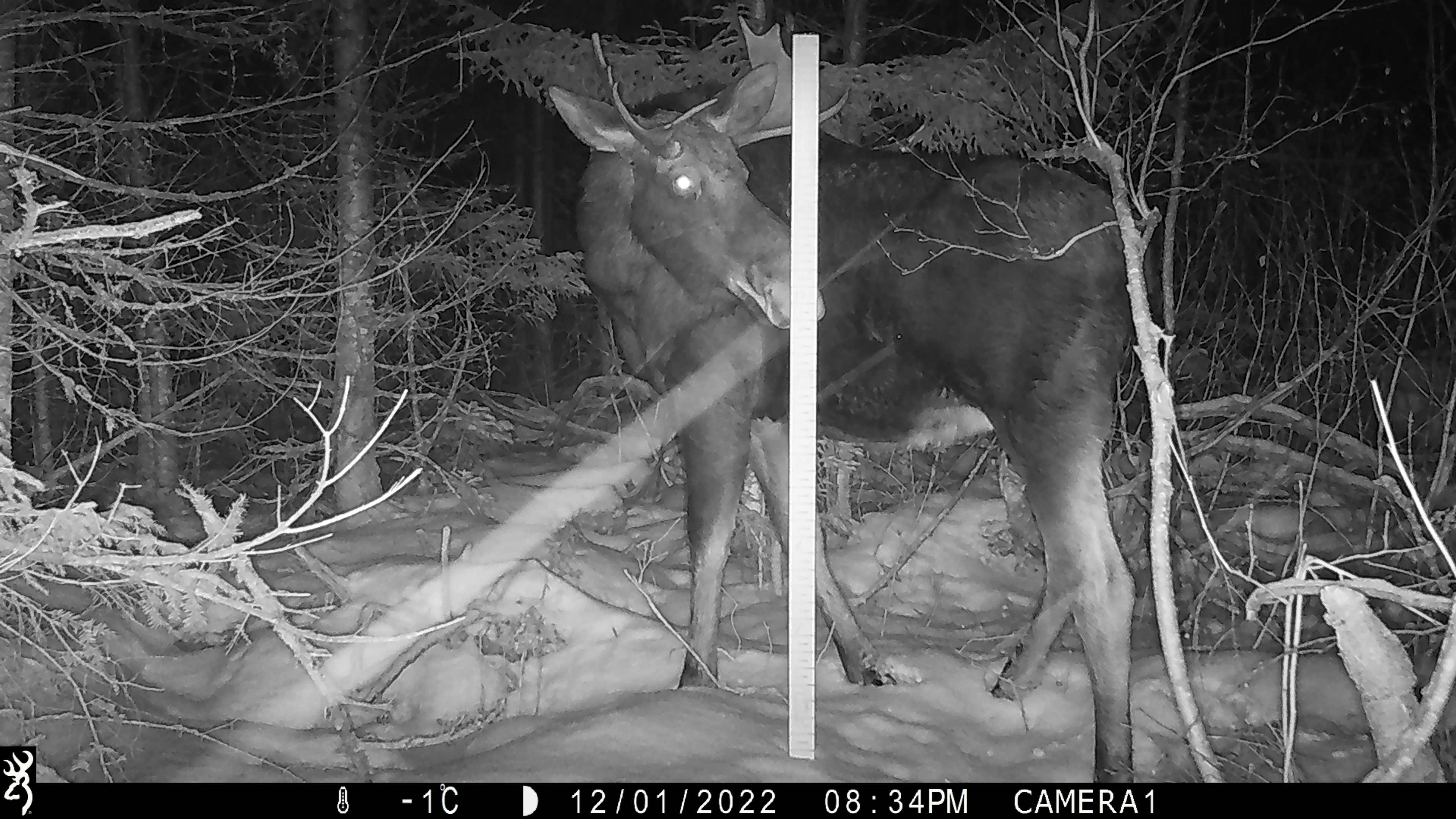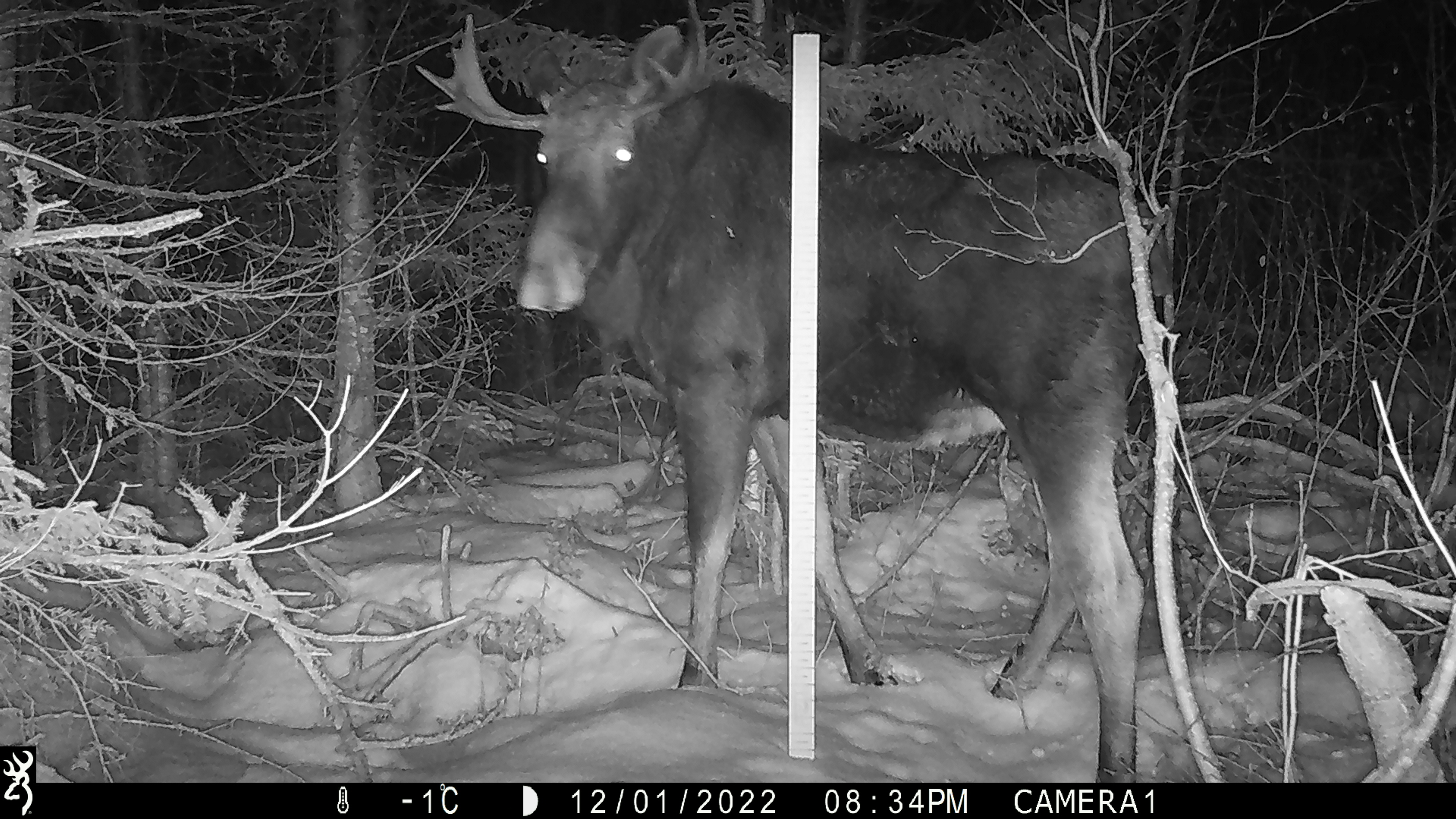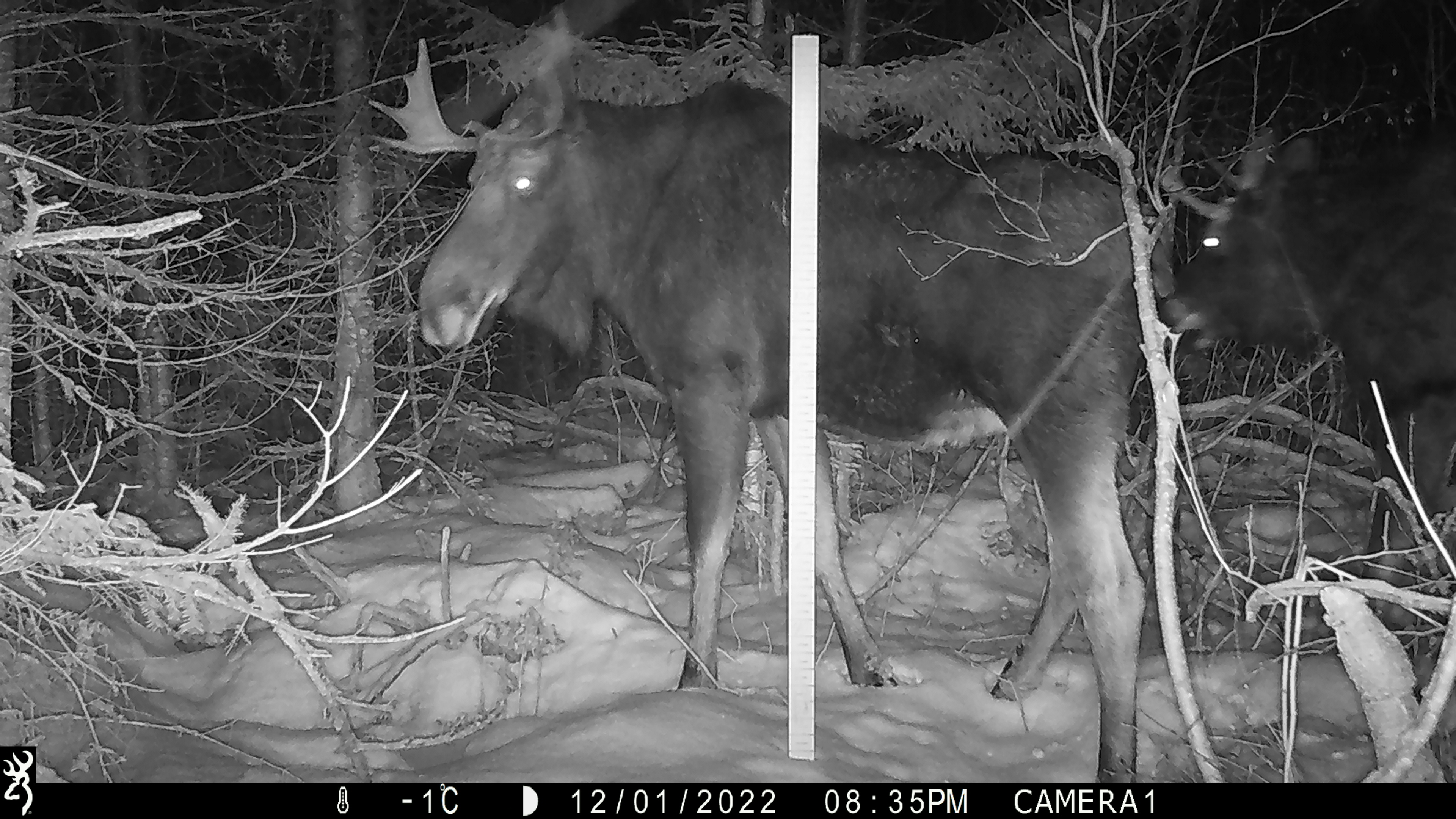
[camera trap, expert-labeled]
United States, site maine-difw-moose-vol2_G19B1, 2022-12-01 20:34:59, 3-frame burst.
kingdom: Animalia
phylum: Chordata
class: Mammalia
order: Artiodactyla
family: Cervidae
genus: Alces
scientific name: Alces alces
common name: moose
Moose (Alces alces).